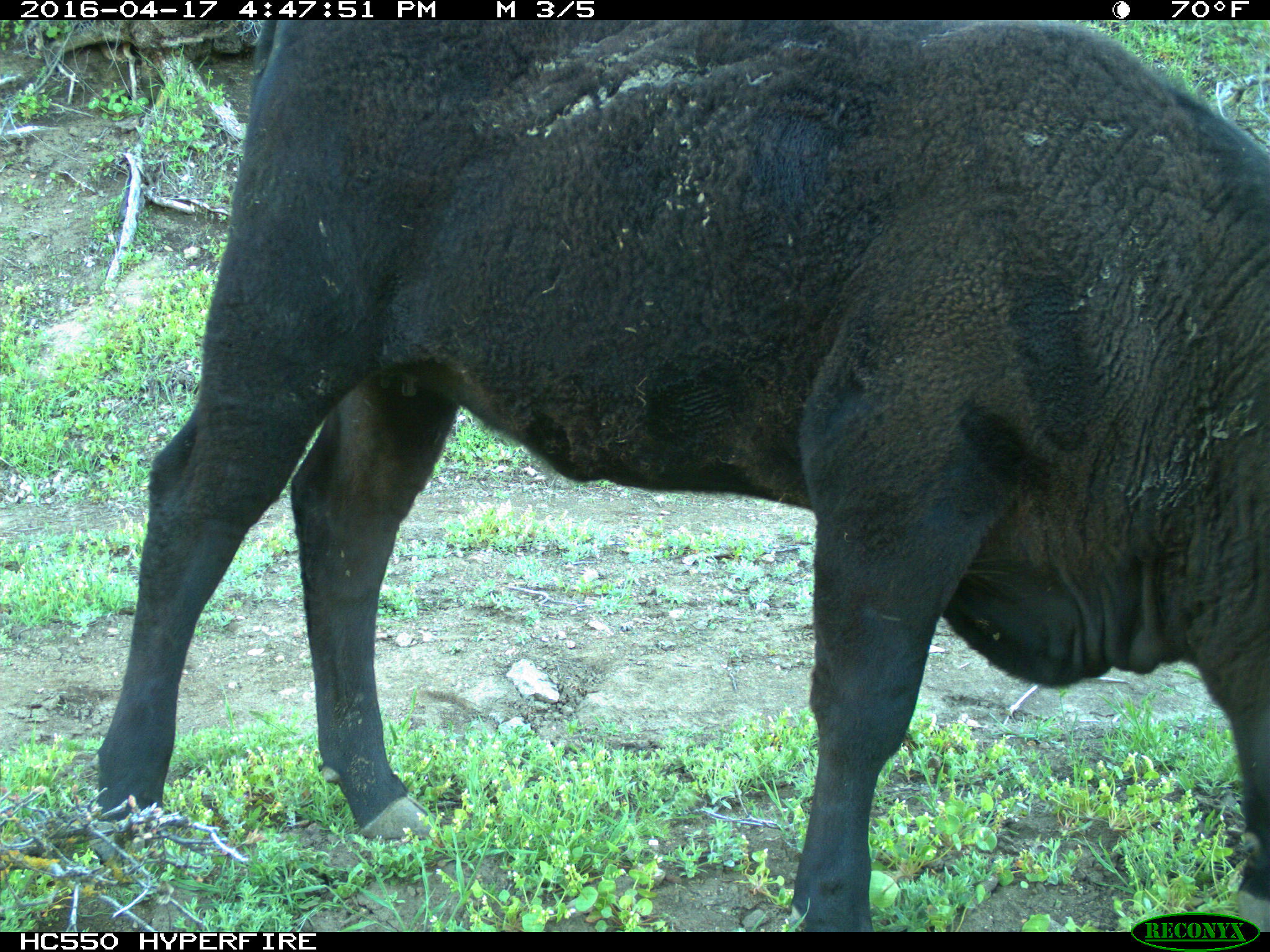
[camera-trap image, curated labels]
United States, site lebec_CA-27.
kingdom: Animalia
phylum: Chordata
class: Mammalia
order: Artiodactyla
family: Bovidae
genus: Bos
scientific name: Bos taurus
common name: domestic cow